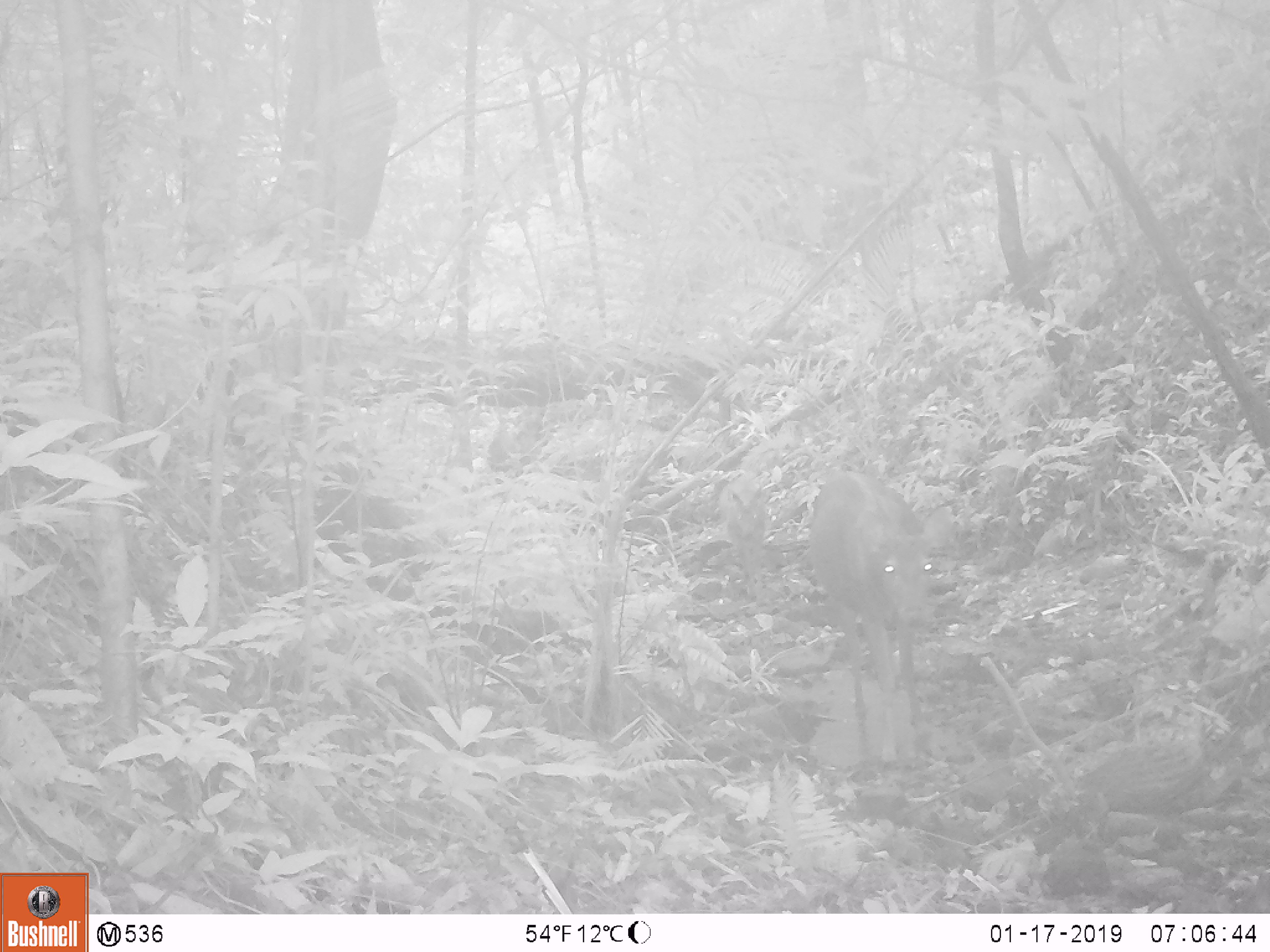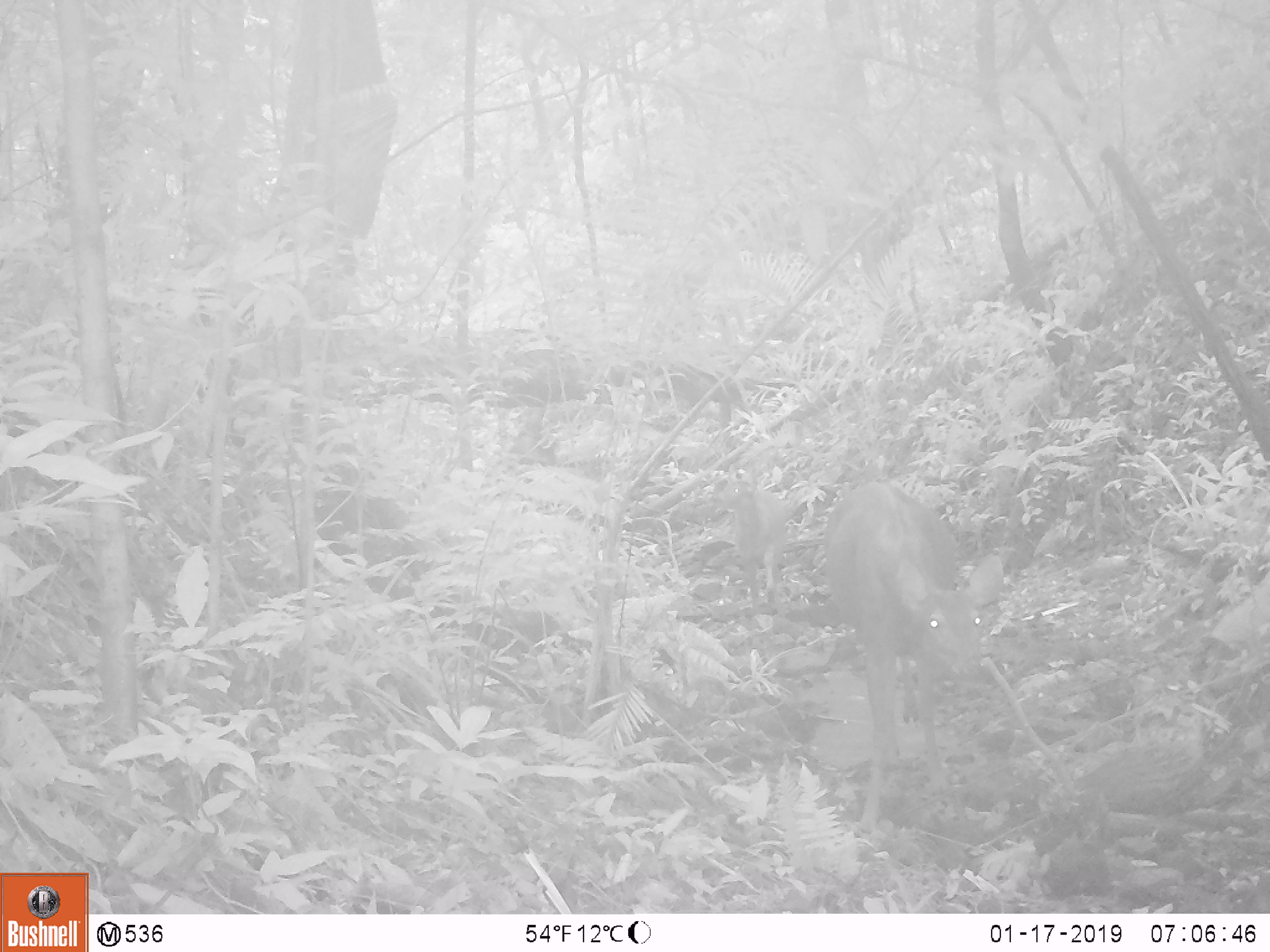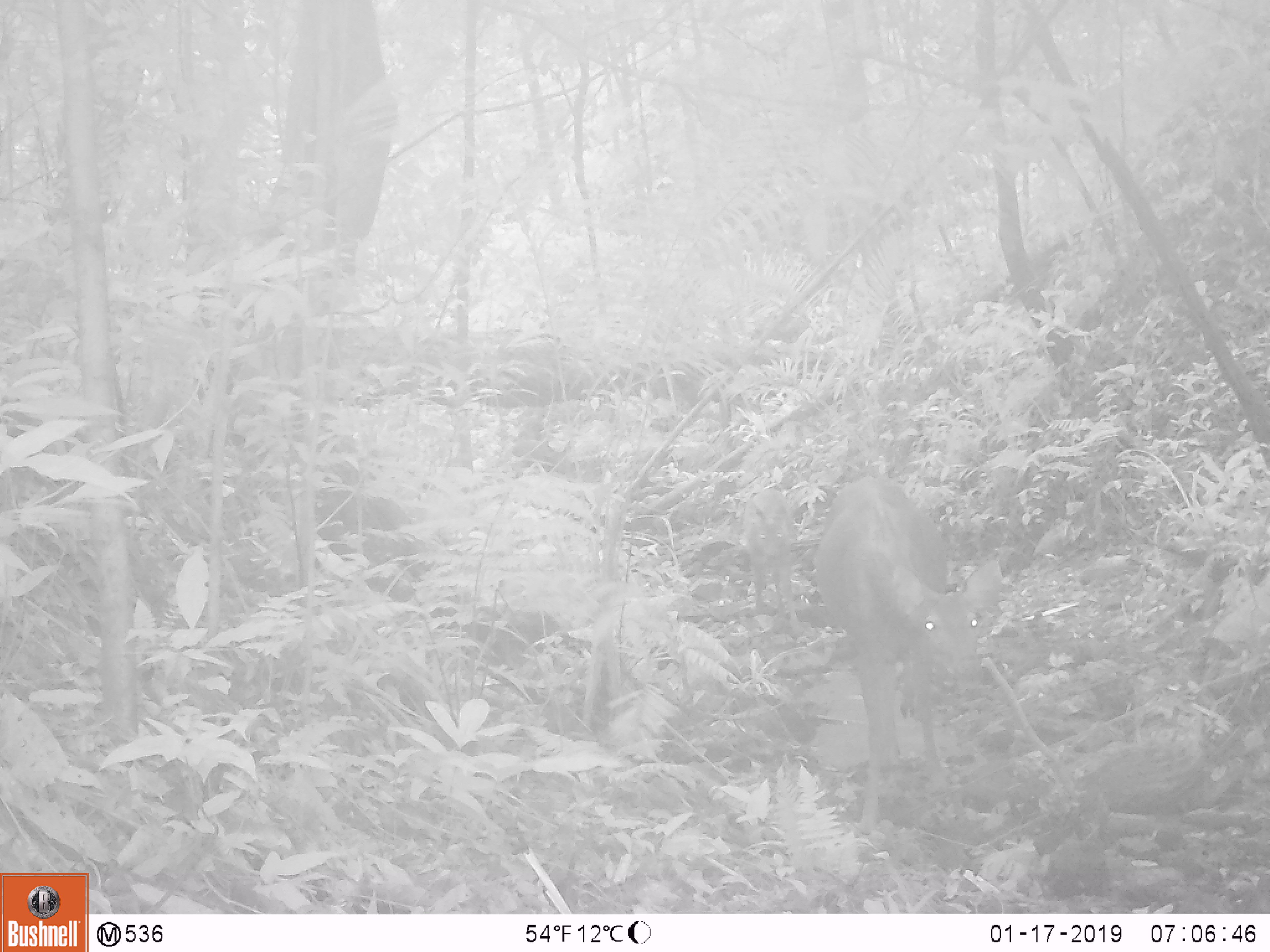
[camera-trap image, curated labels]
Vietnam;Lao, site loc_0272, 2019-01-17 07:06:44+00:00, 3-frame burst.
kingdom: Animalia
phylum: Chordata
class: Mammalia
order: Artiodactyla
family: Cervidae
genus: Rusa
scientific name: Rusa unicolor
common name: sambar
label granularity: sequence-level